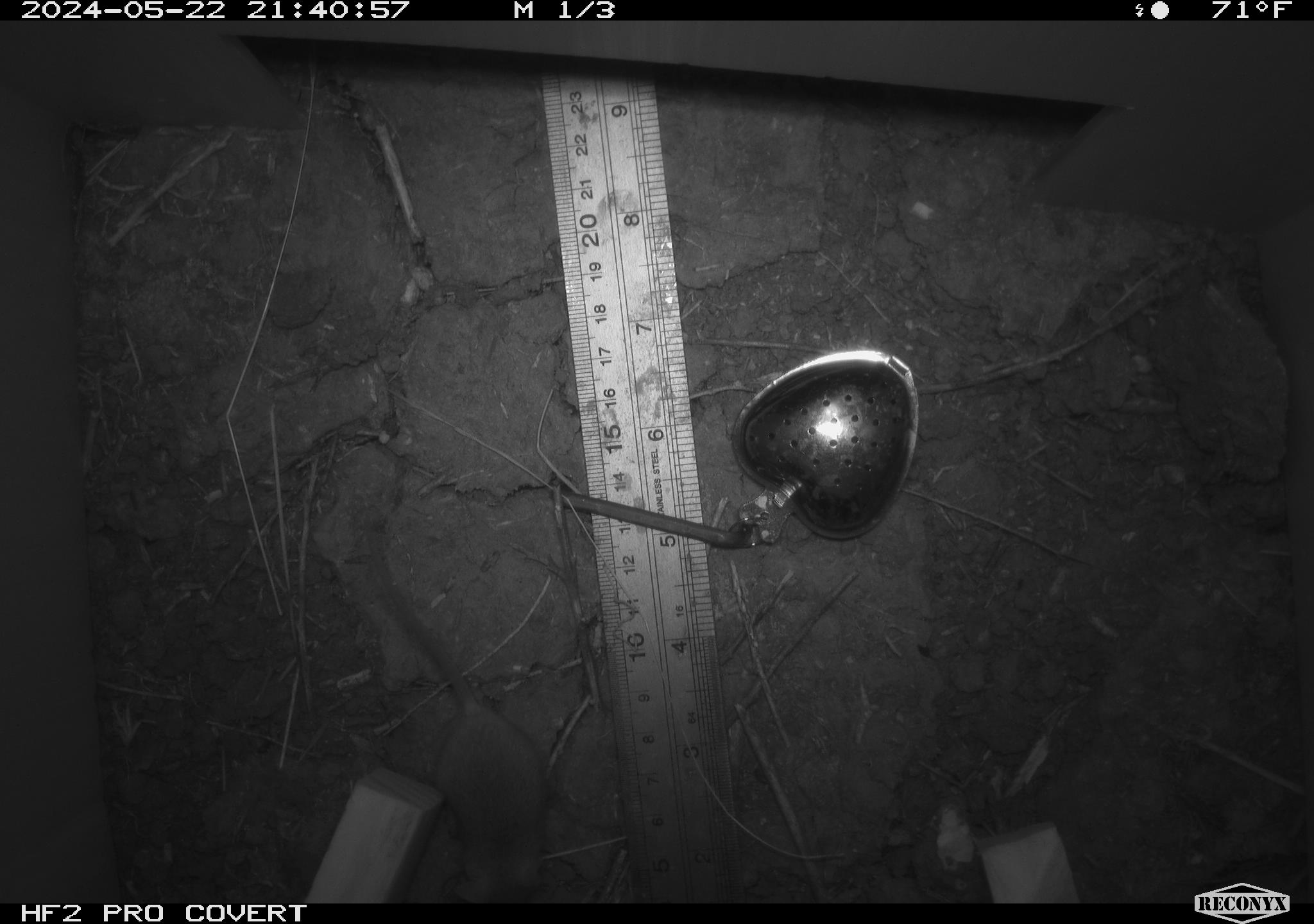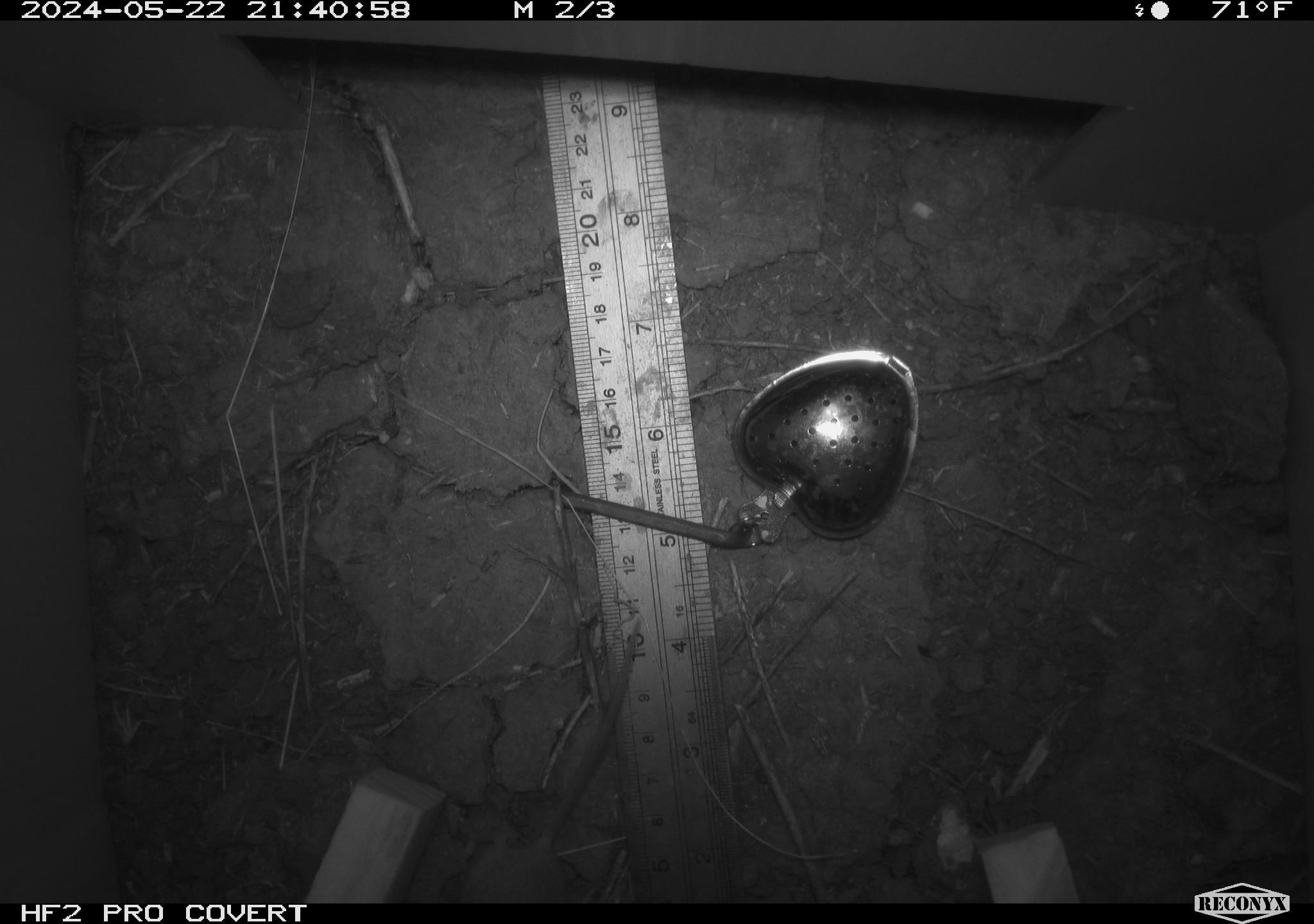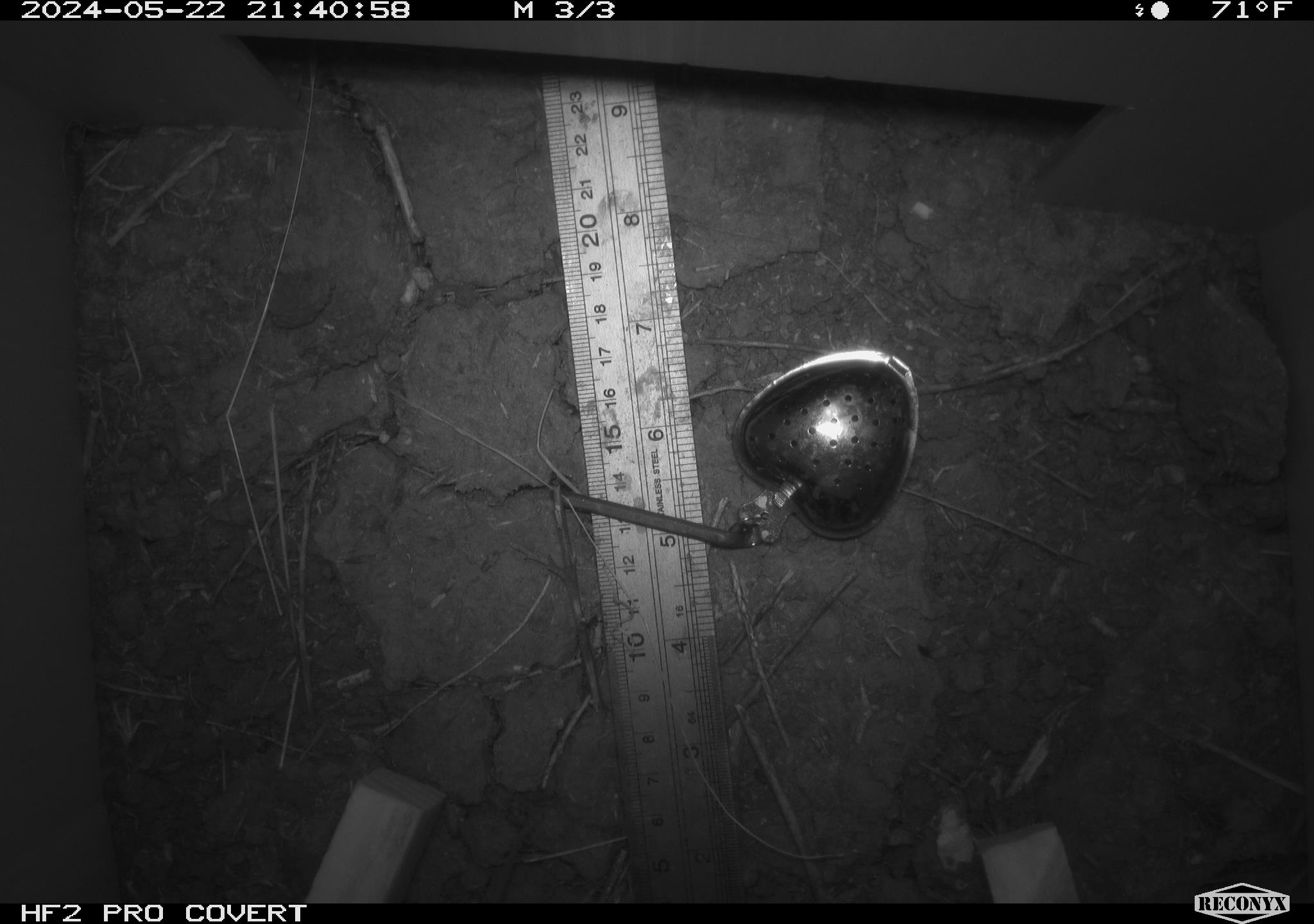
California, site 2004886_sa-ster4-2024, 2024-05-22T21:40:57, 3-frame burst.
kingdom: Animalia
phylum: Chordata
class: Mammalia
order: Rodentia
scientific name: Rodentia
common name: mouse species